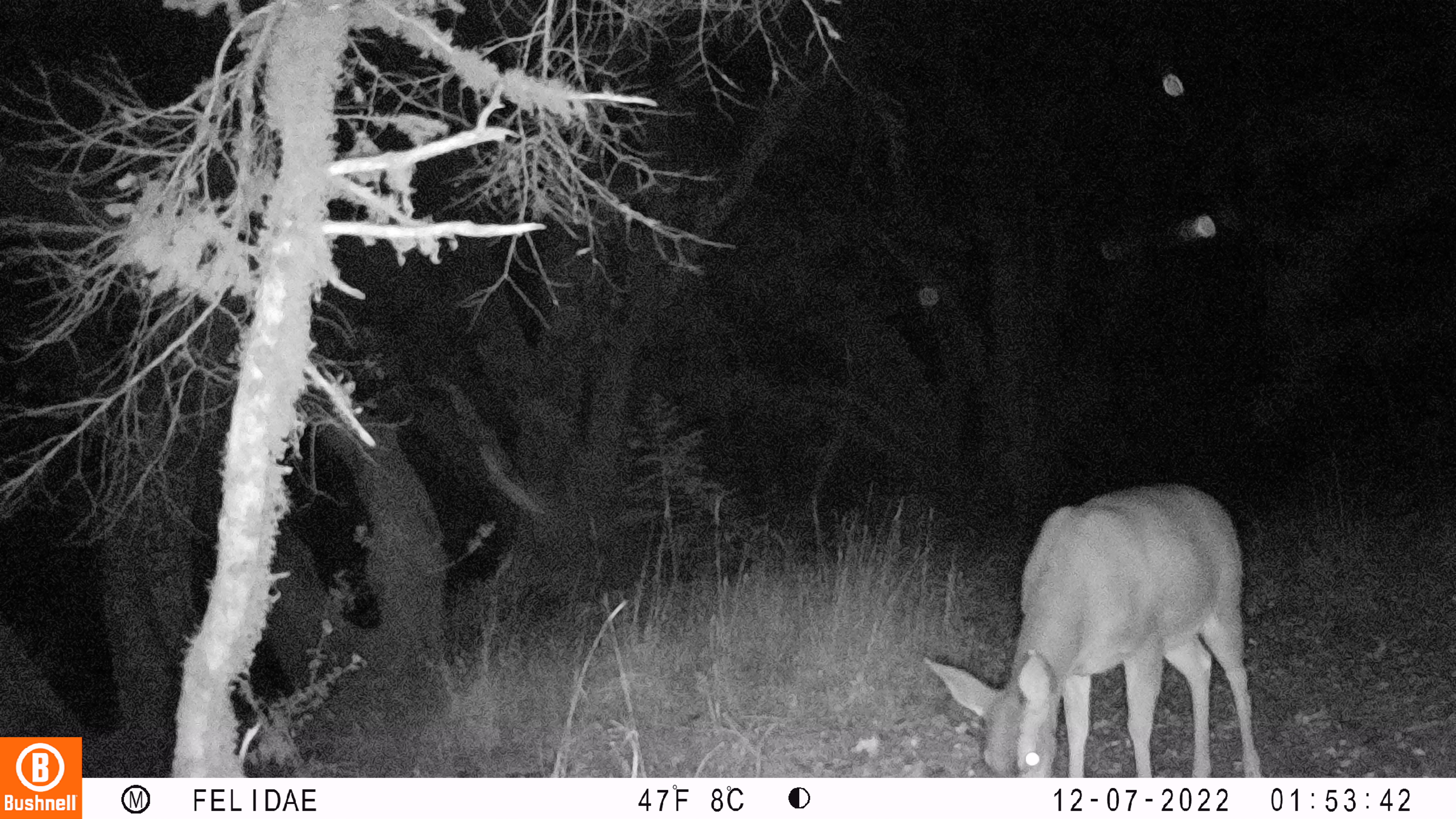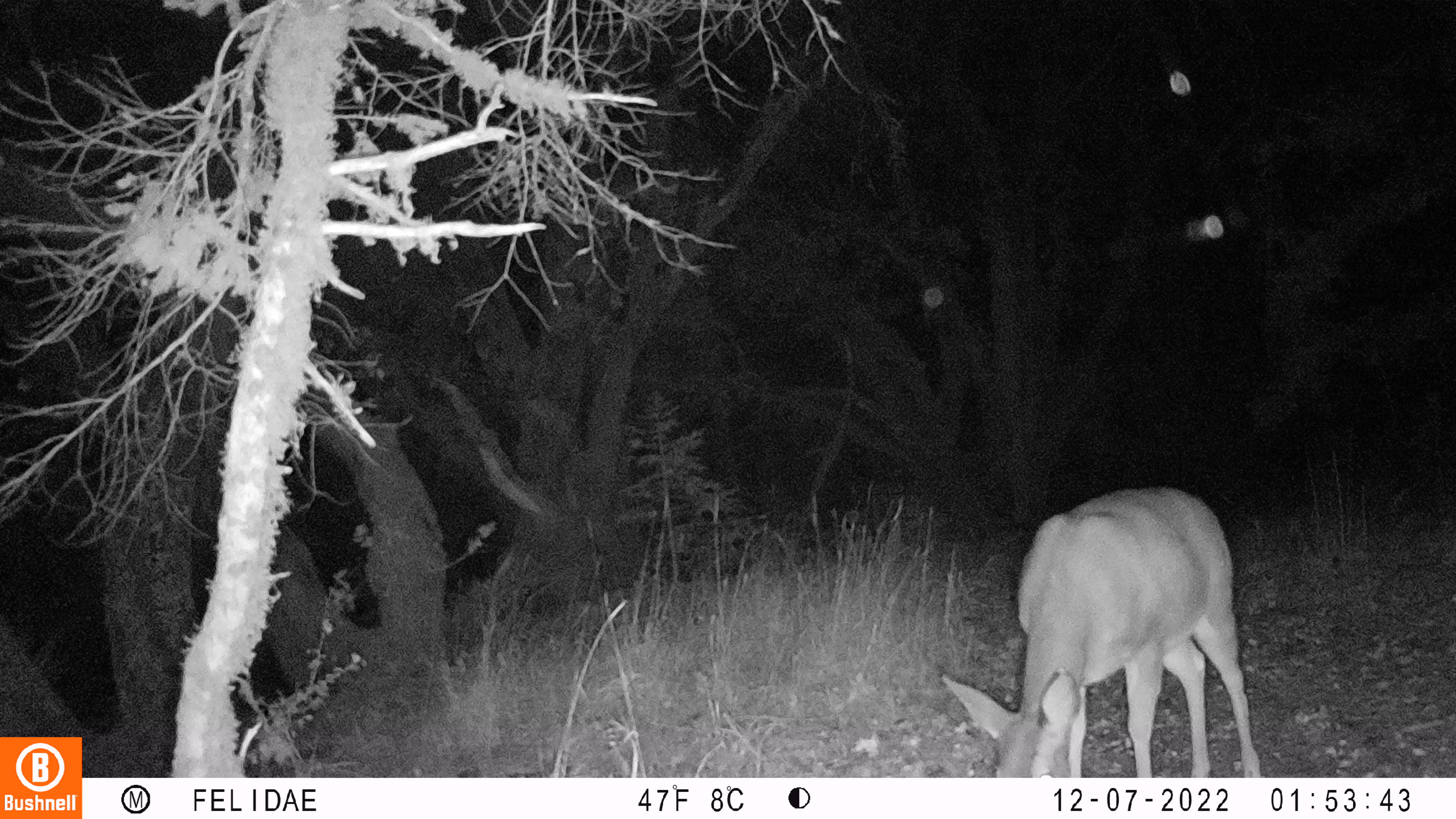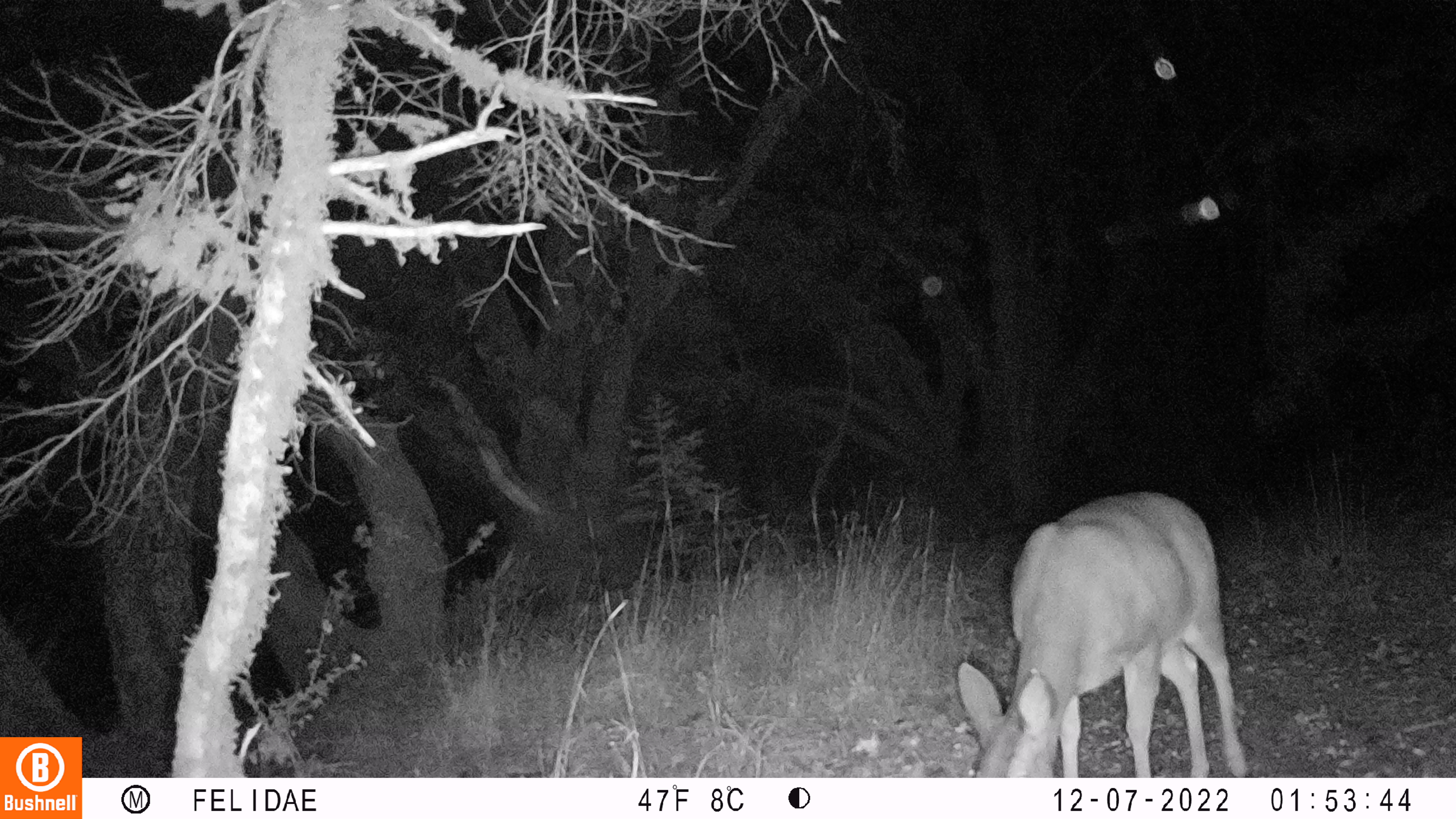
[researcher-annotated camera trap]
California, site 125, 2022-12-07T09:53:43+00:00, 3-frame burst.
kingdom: Animalia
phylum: Chordata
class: Mammalia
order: Artiodactyla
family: Cervidae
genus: Odocoileus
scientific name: Odocoileus hemionus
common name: mule deer